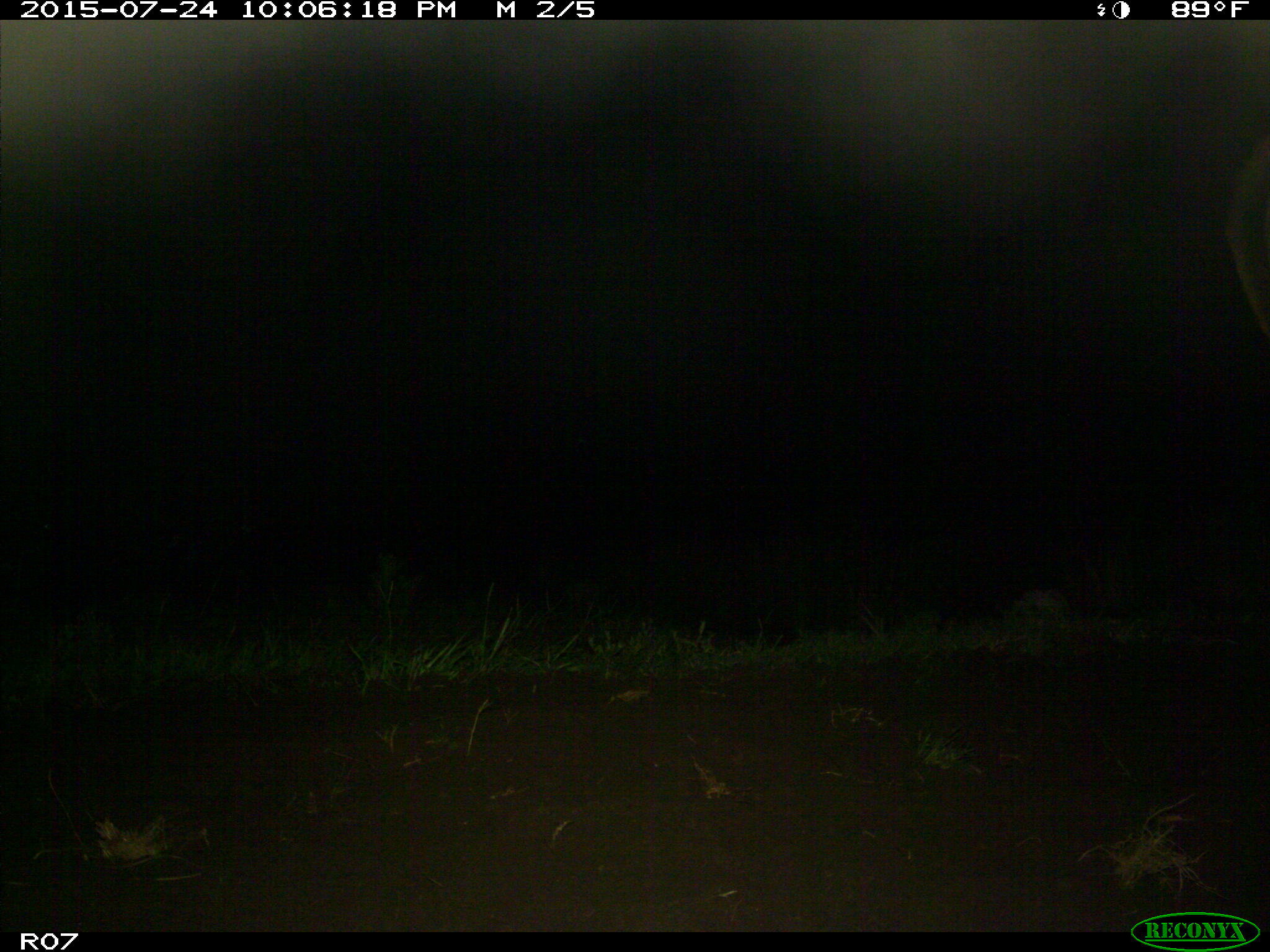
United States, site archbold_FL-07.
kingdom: Animalia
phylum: Chordata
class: Mammalia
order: Artiodactyla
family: Bovidae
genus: Bos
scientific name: Bos taurus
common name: domestic cow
Bos taurus (domestic cow).